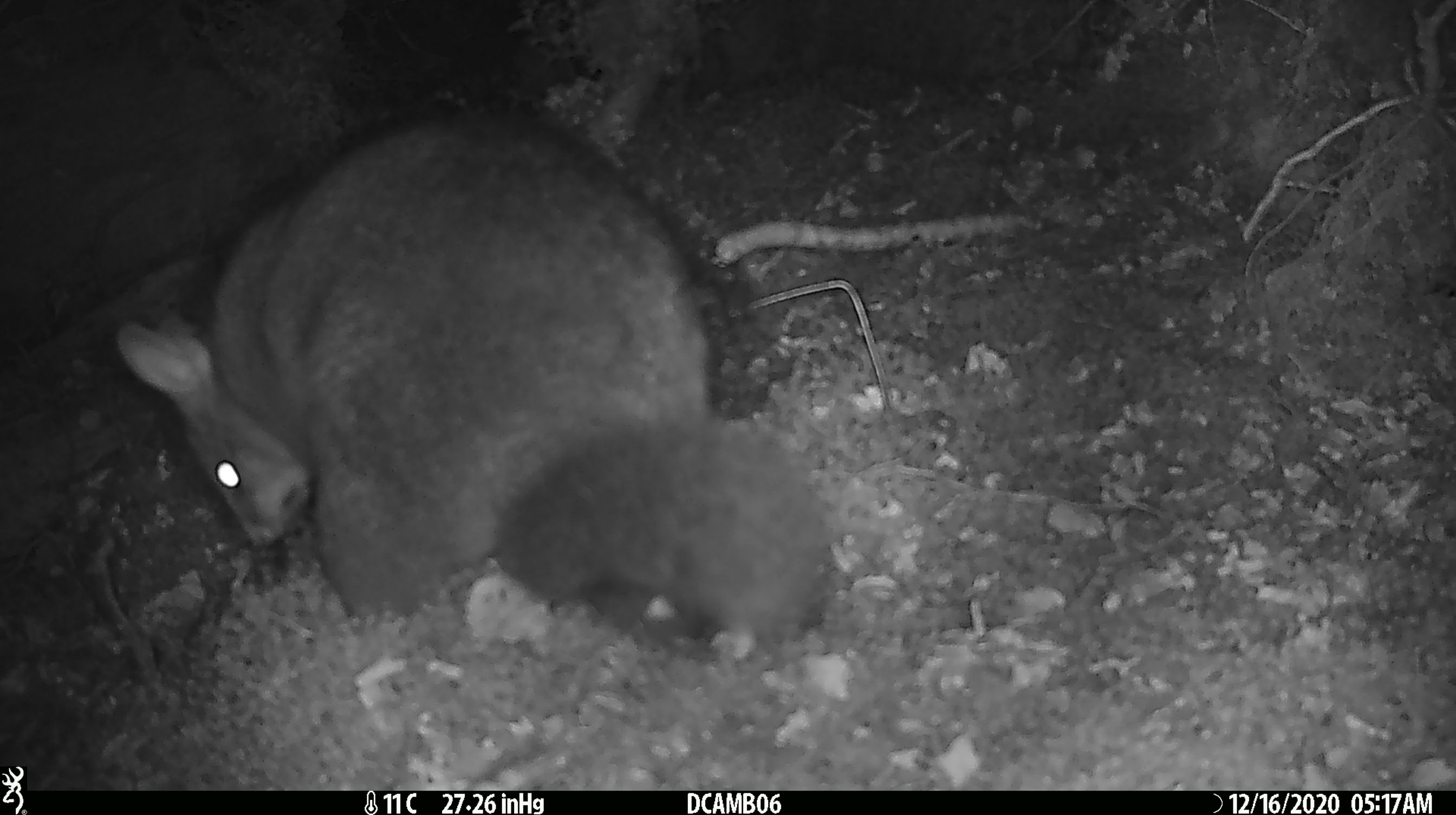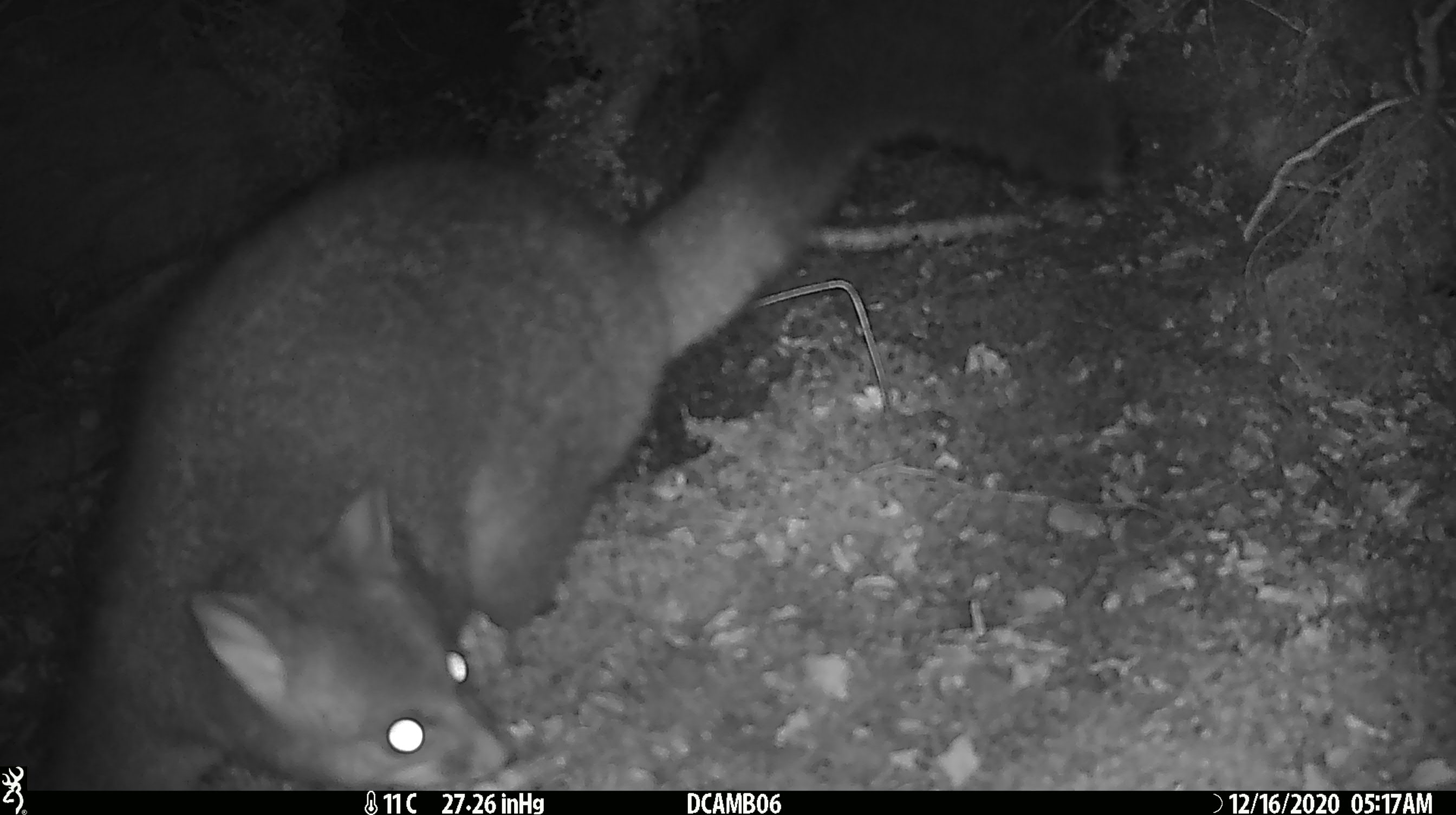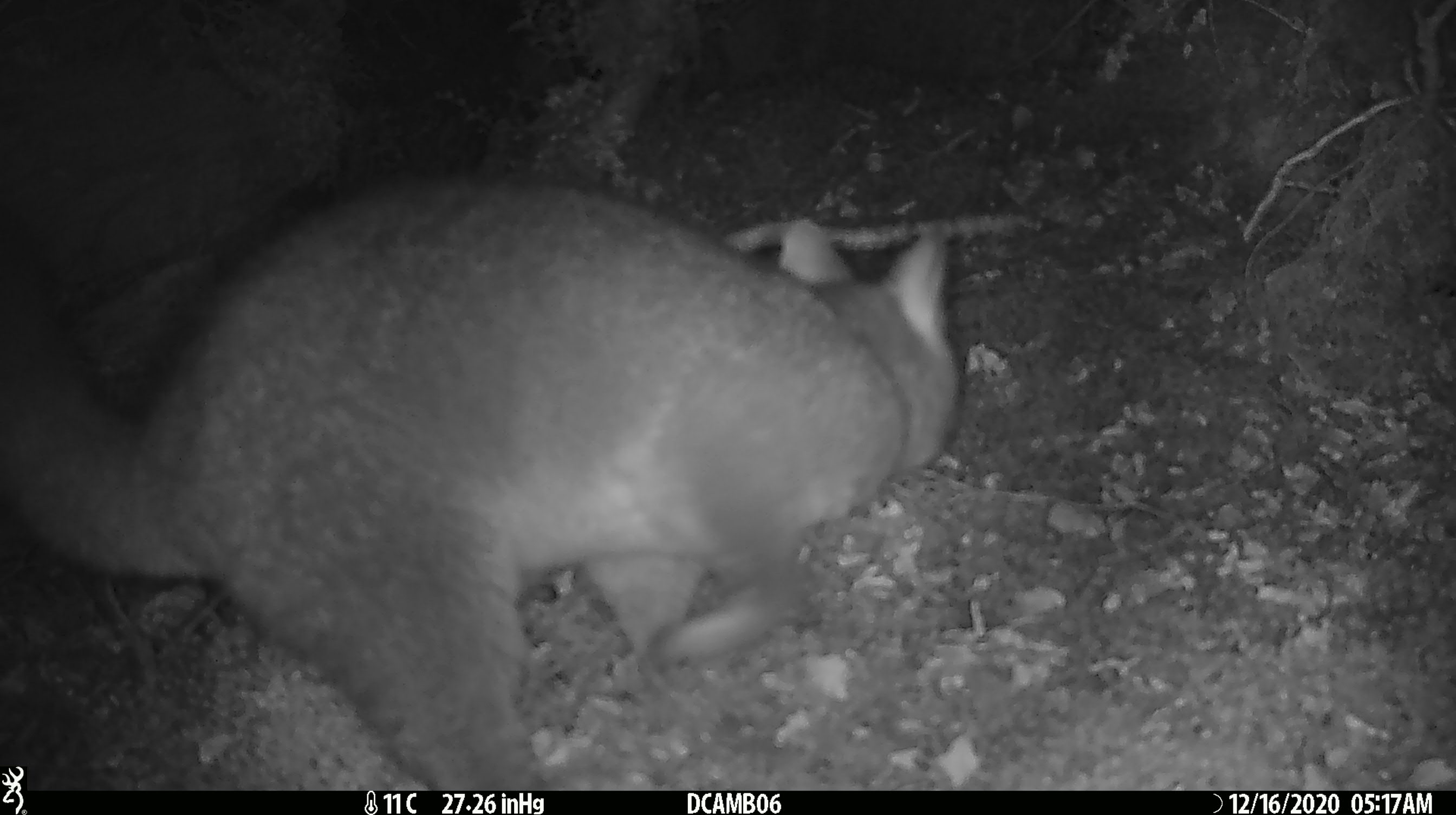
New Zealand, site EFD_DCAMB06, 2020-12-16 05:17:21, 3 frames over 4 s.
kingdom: Animalia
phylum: Chordata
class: Mammalia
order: Diprotodontia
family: Phalangeridae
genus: Trichosurus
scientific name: Trichosurus vulpecula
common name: common brushtail possum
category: possum